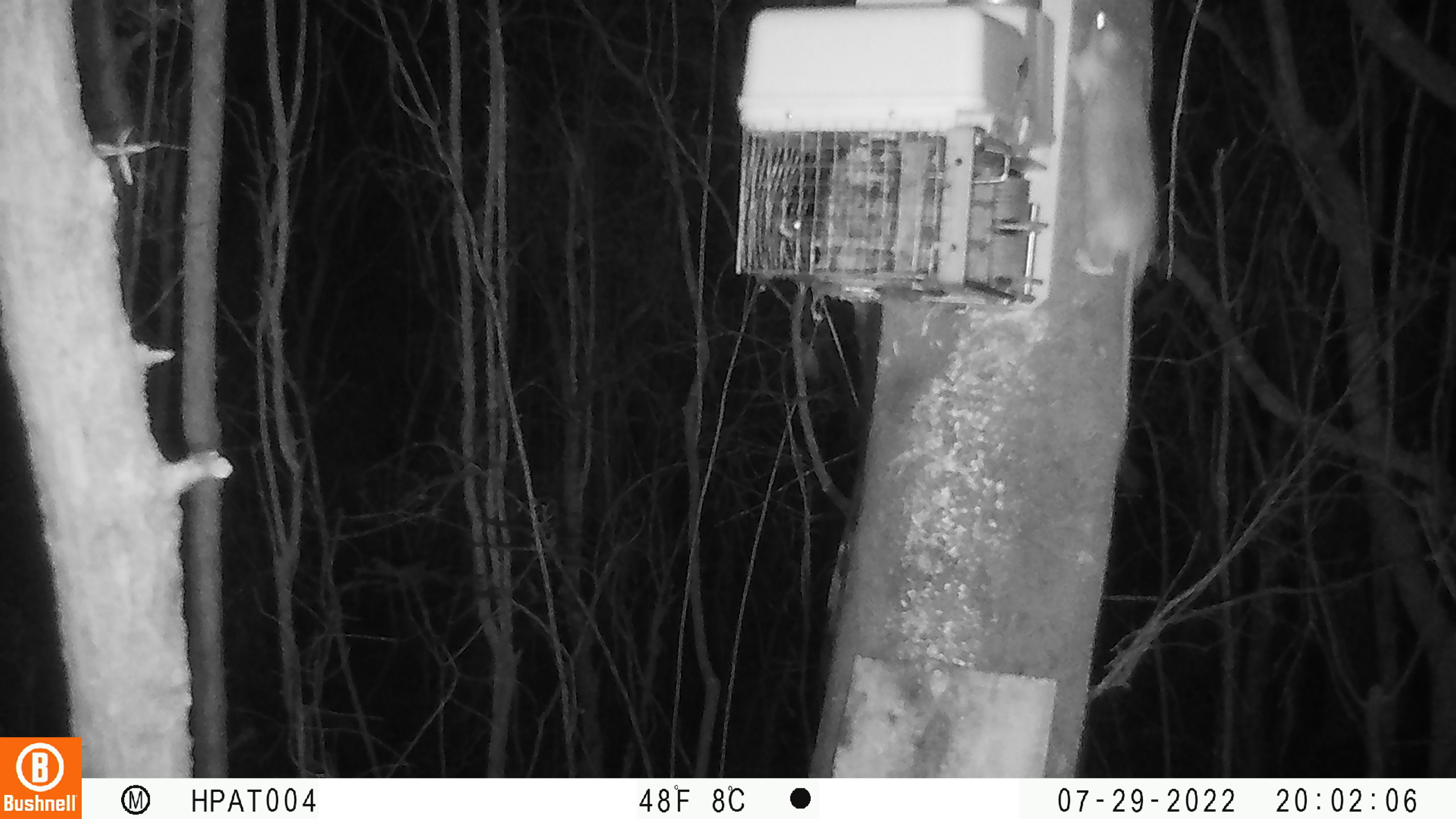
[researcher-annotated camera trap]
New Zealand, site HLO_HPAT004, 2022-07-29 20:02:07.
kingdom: Animalia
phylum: Chordata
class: Mammalia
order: Rodentia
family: Muridae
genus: Rattus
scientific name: Rattus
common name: rat